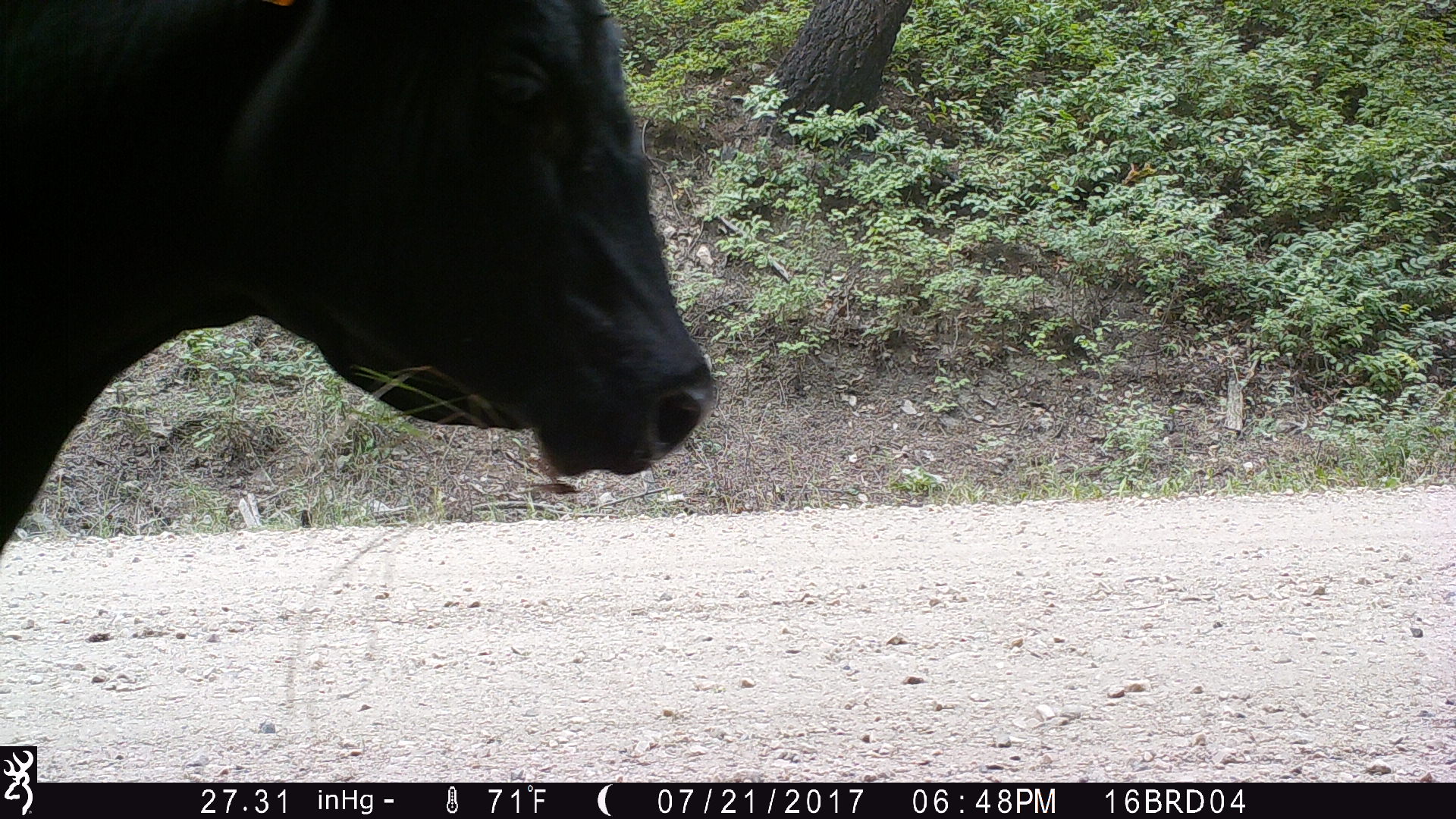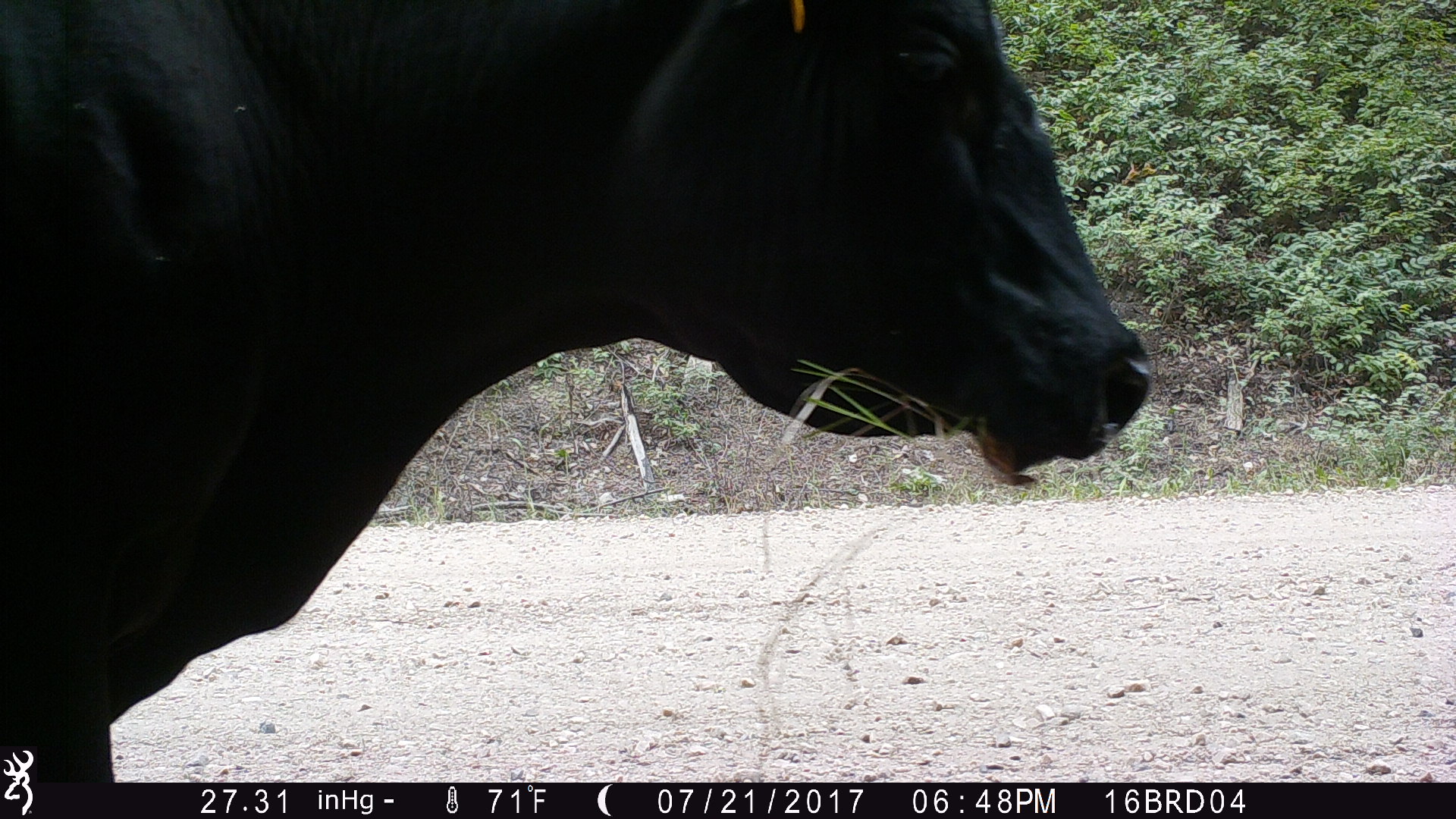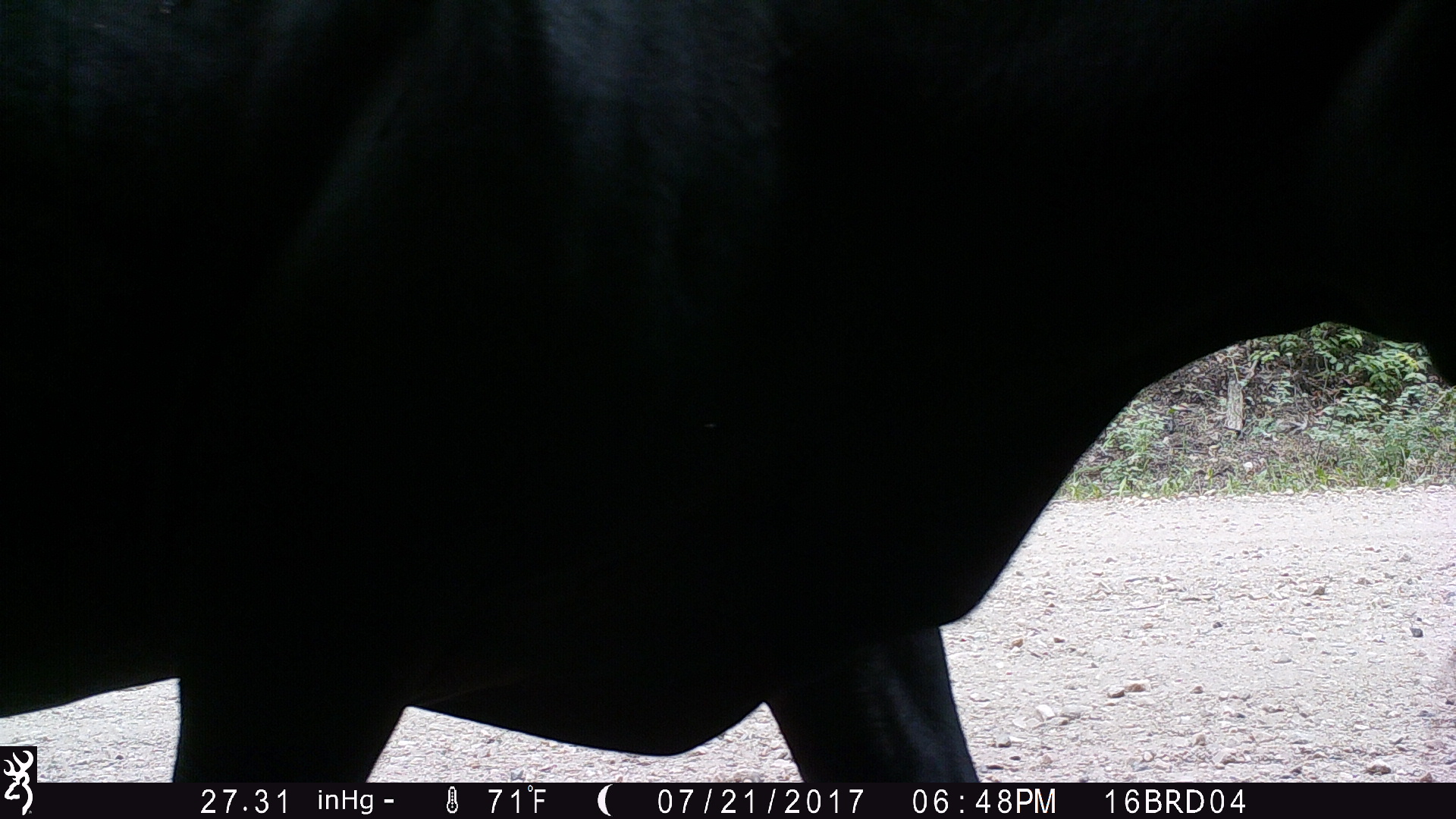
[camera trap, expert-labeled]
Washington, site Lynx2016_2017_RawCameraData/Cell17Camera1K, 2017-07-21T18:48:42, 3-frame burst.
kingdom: Animalia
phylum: Chordata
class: Mammalia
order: Artiodactyla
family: Bovidae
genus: Bos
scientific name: Bos taurus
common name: domestic cattle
Domestic cattle (Bos taurus). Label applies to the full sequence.